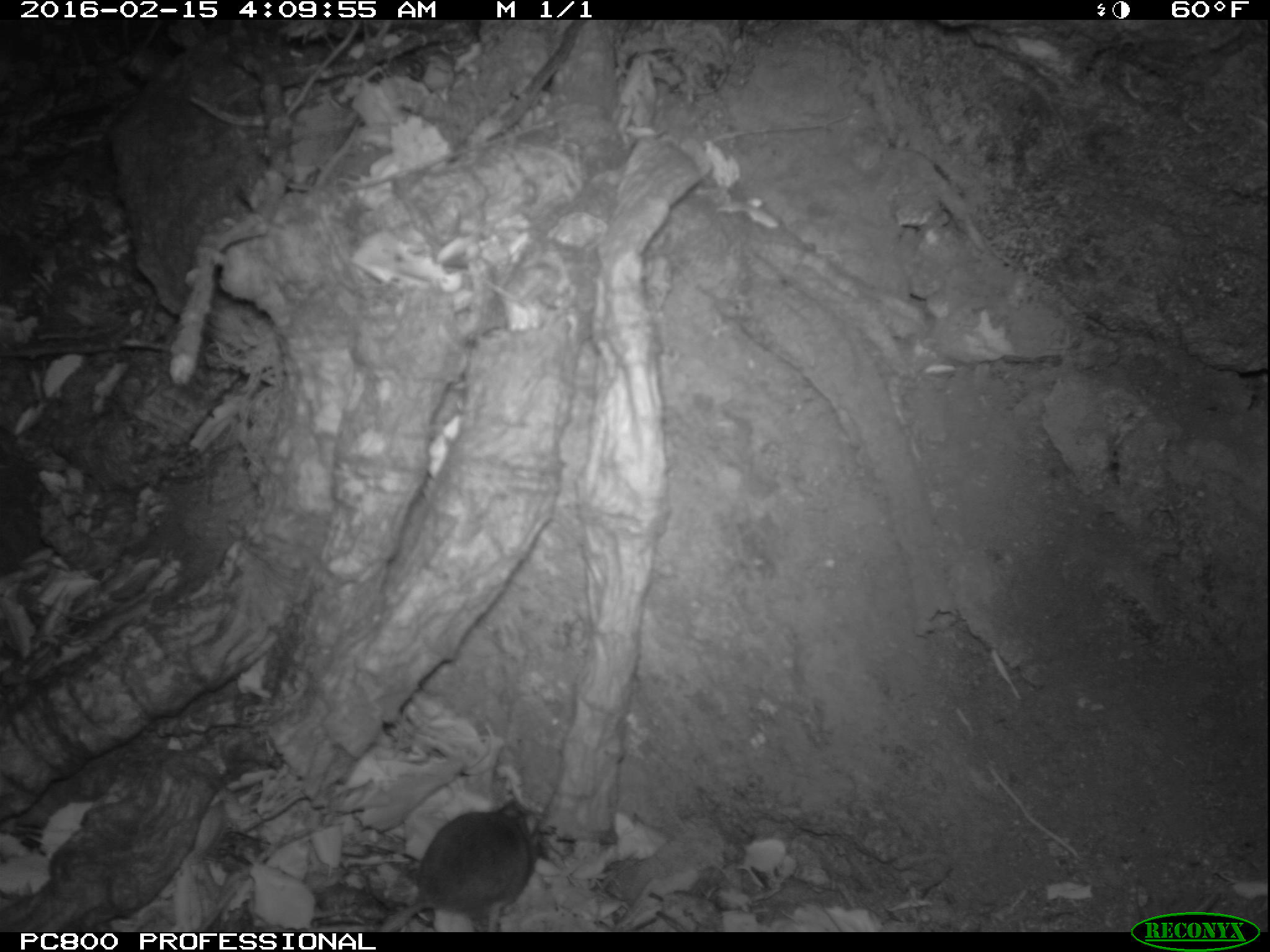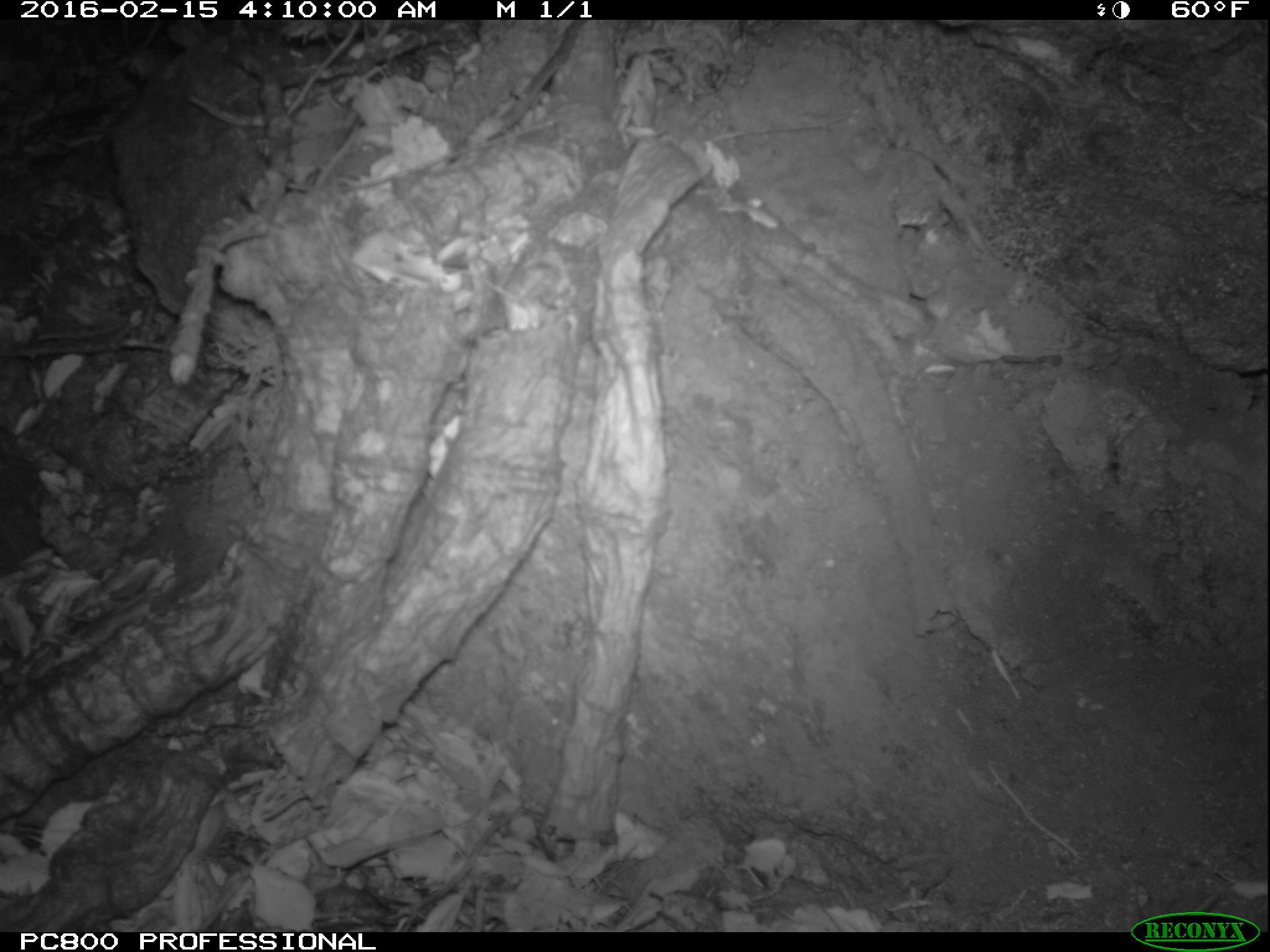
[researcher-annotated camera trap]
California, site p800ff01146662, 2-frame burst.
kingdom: Animalia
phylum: Chordata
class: Mammalia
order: Rodentia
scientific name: Rodentia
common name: rodent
Rodent (Rodentia).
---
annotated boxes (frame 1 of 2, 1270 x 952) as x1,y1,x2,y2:
rodent: 378,793,537,933